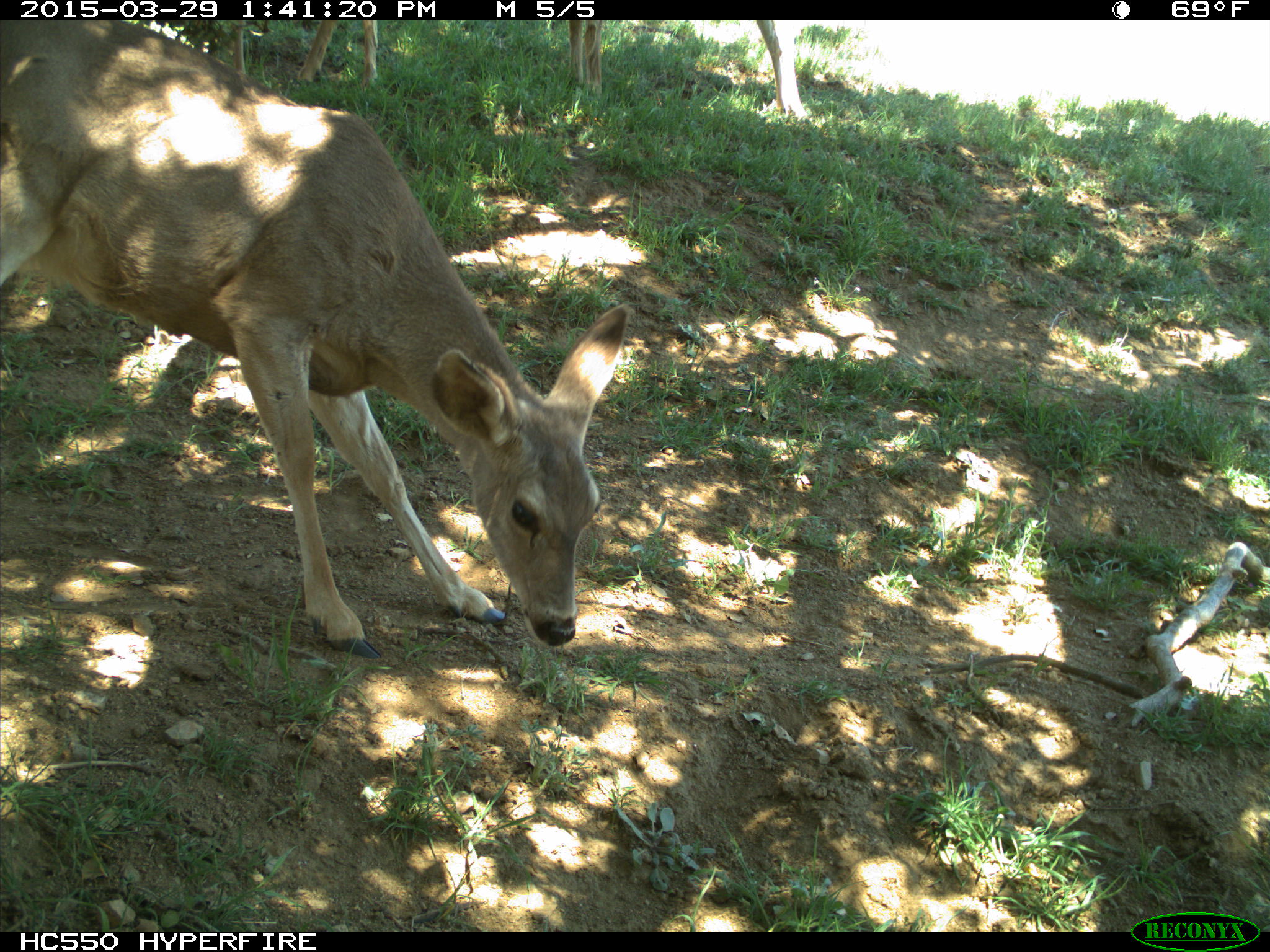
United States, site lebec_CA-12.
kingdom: Animalia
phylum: Chordata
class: Mammalia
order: Artiodactyla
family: Cervidae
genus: Odocoileus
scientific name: Odocoileus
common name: deer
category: unidentified deer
Unidentified deer (deer) (Odocoileus).